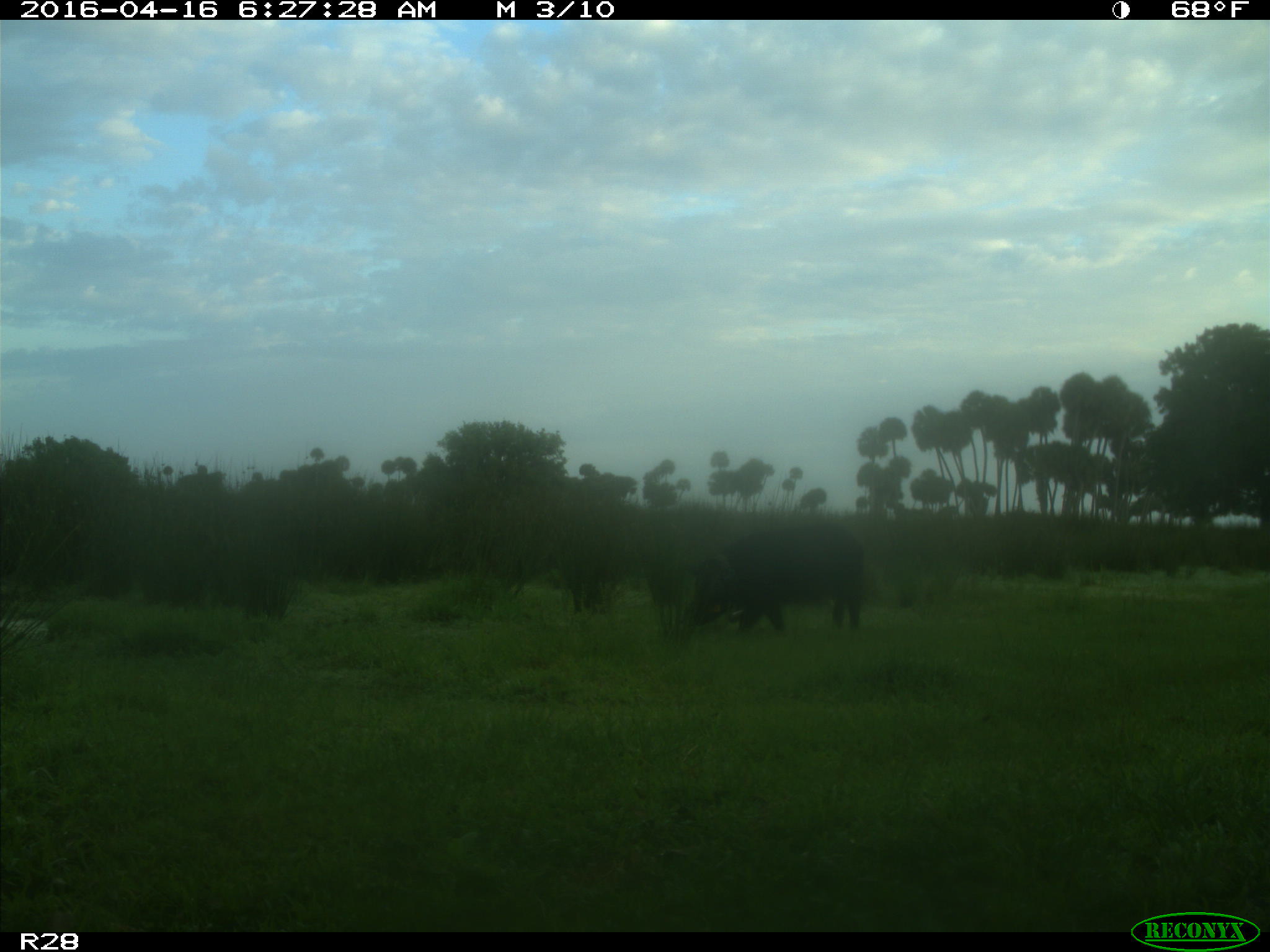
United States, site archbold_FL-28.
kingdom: Animalia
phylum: Chordata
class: Mammalia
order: Artiodactyla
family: Suidae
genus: Sus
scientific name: Sus scrofa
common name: wild boar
Sus scrofa (wild boar).